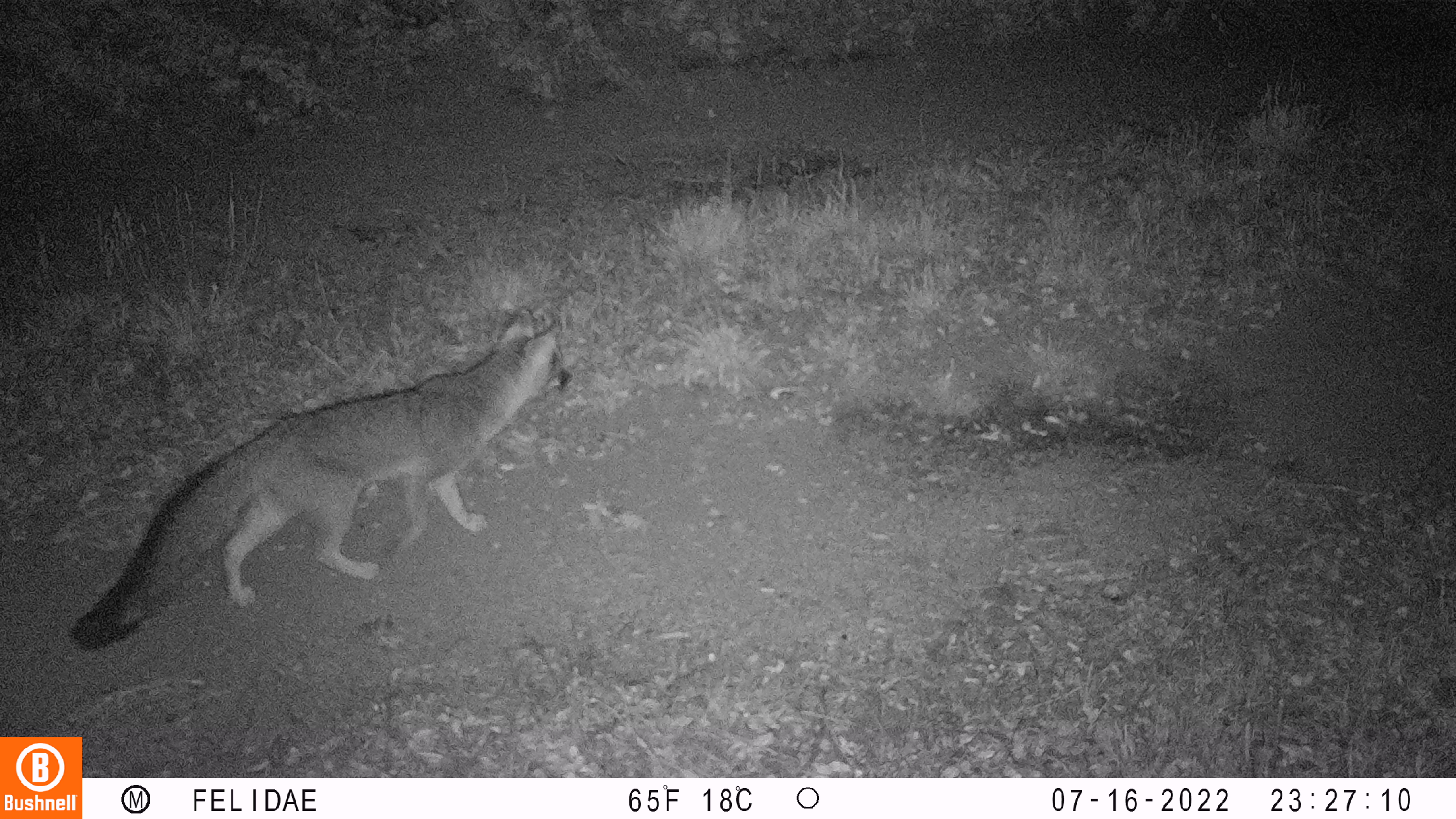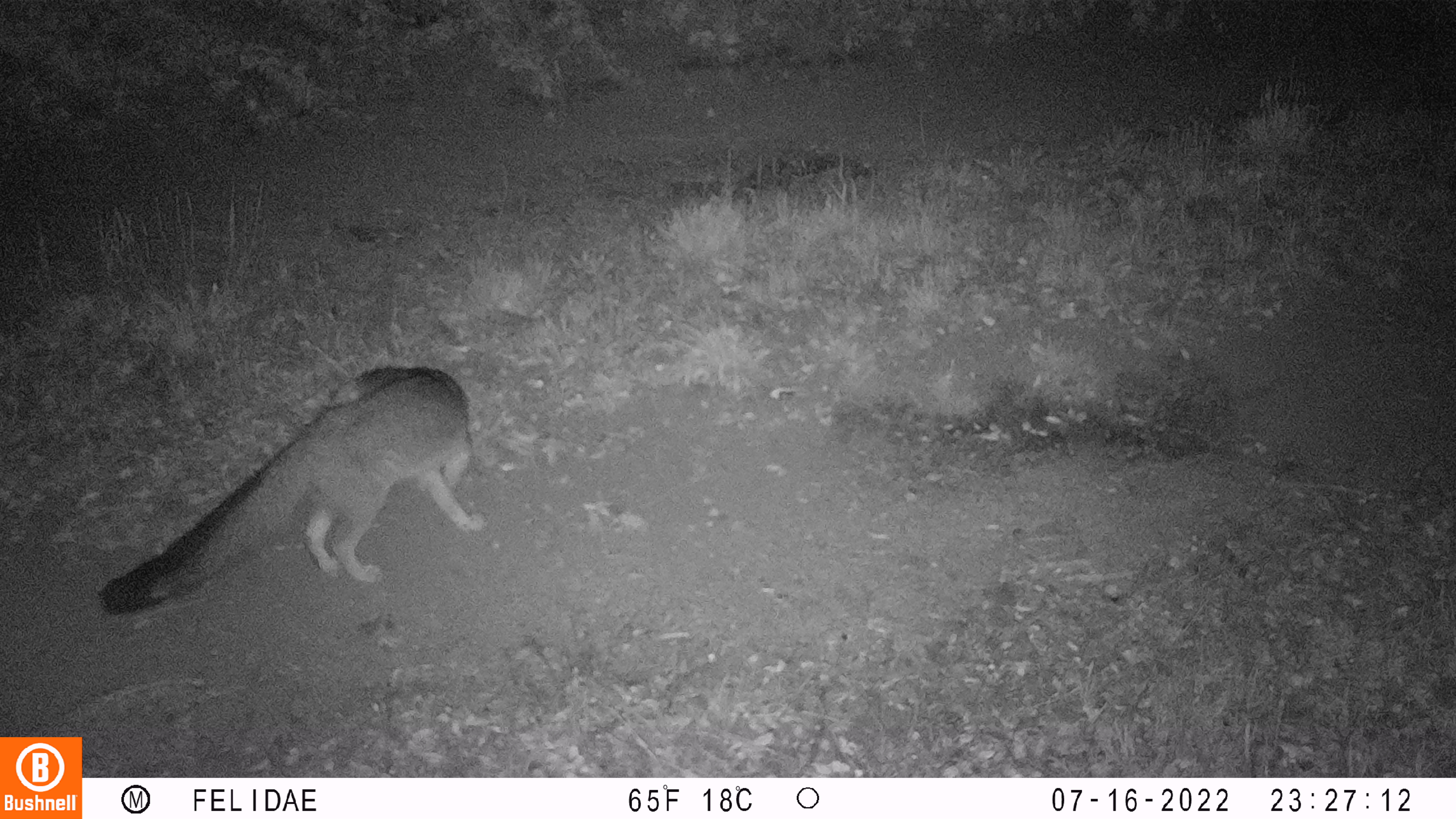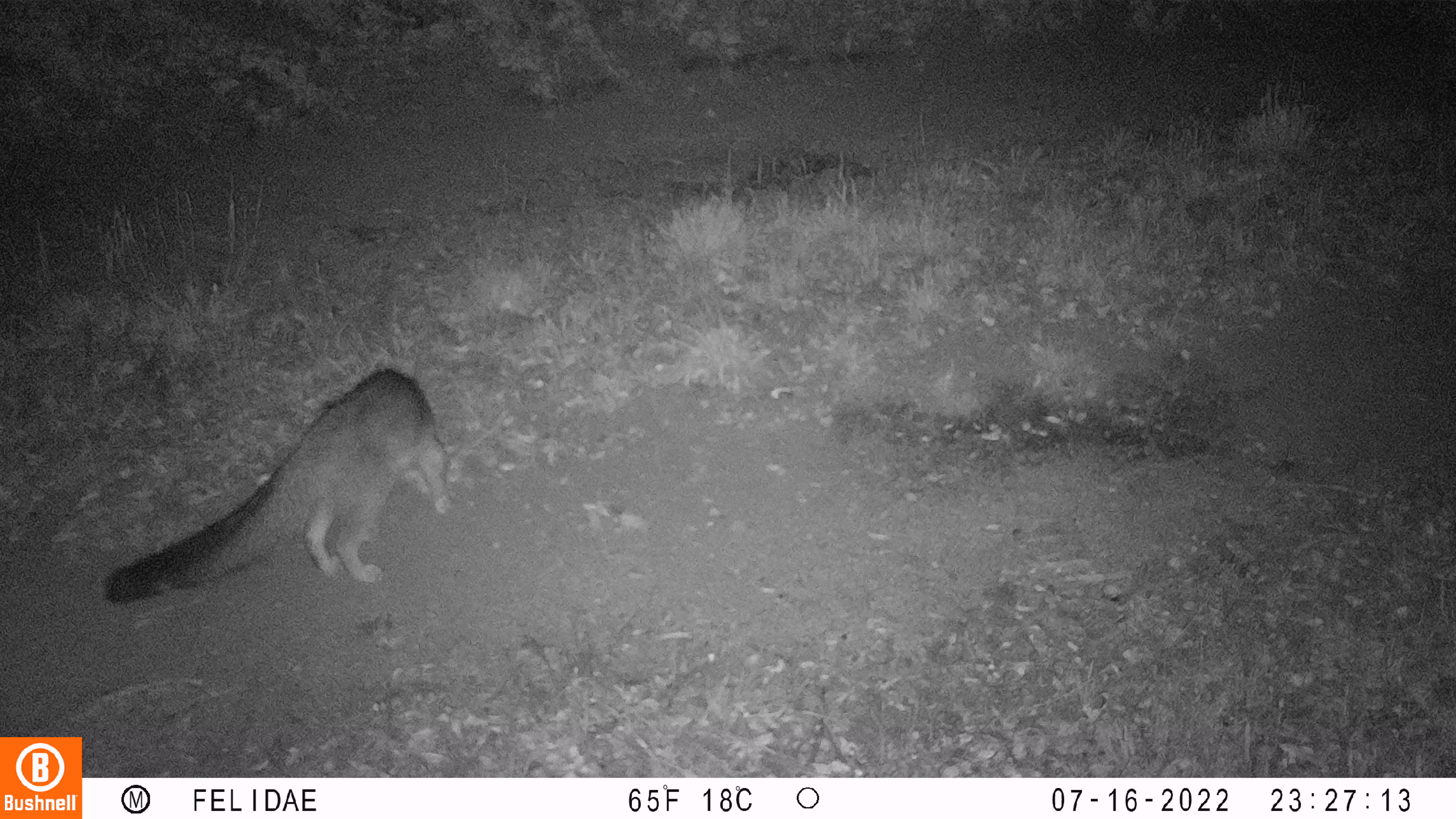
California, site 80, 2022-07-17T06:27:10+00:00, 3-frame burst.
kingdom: Animalia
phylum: Chordata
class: Mammalia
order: Carnivora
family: Canidae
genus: Urocyon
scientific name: Urocyon cinereoargenteus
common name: gray fox